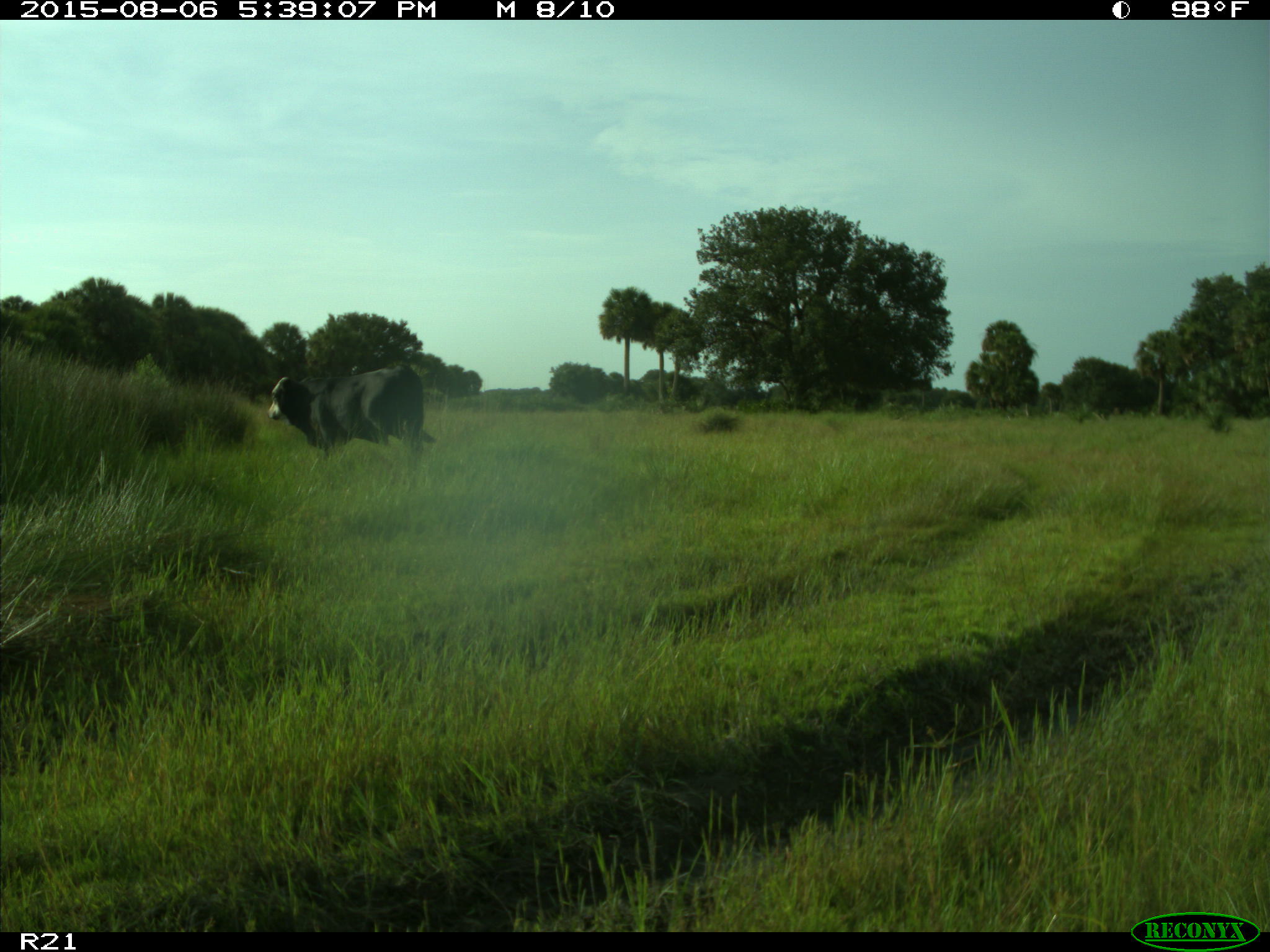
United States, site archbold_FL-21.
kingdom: Animalia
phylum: Chordata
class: Mammalia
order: Artiodactyla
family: Bovidae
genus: Bos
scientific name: Bos taurus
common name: domestic cow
Bos taurus (domestic cow).